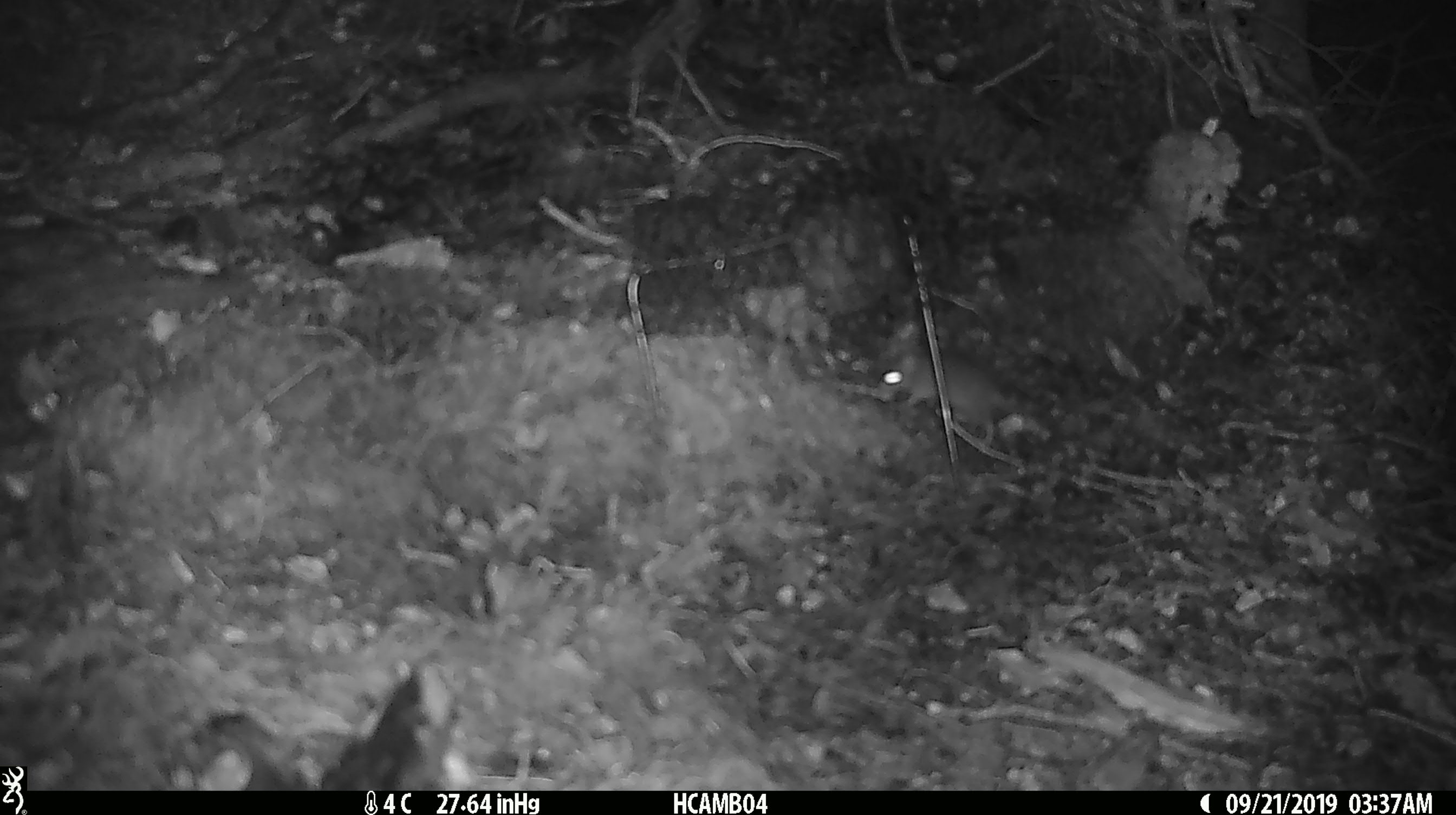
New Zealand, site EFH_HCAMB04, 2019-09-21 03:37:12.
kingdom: Animalia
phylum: Chordata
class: Mammalia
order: Rodentia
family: Muridae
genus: Mus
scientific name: Mus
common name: mouse